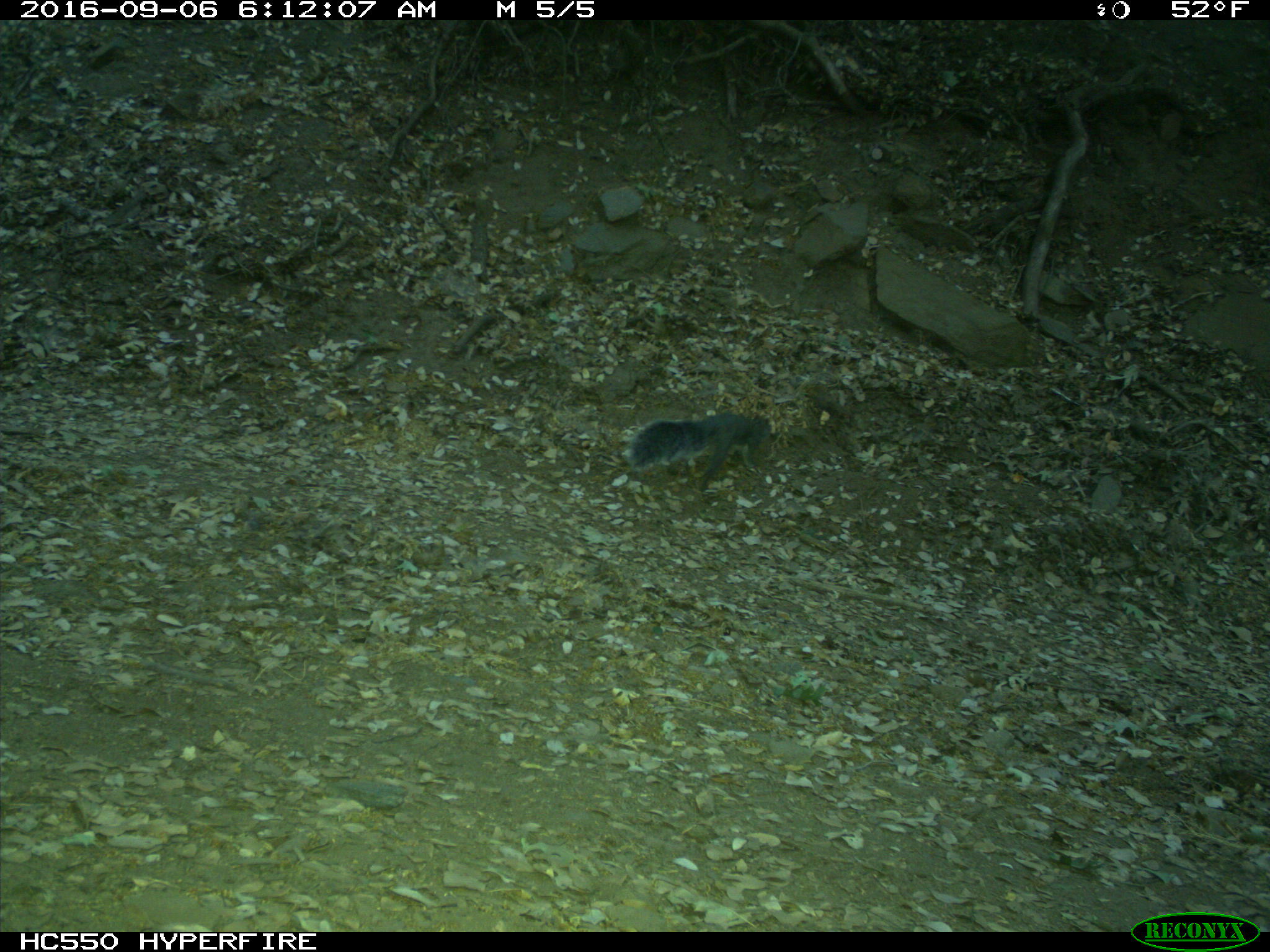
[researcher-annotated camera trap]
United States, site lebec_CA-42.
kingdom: Animalia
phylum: Chordata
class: Mammalia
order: Rodentia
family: Sciuridae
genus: Sciurus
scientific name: Sciurus carolinensis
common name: eastern gray squirrel